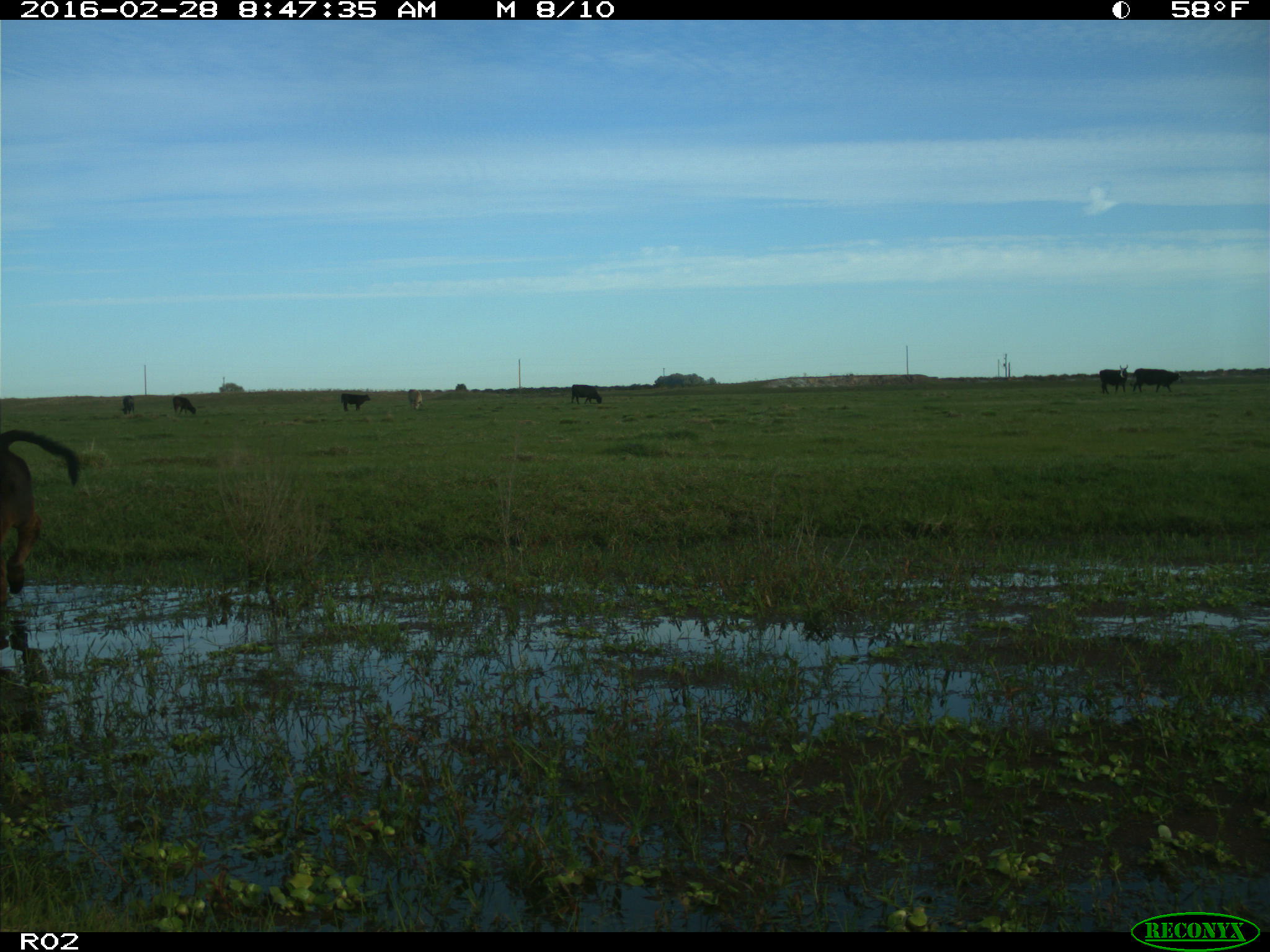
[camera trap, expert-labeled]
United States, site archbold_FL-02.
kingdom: Animalia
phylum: Chordata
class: Mammalia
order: Artiodactyla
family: Bovidae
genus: Bos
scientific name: Bos taurus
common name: domestic cow